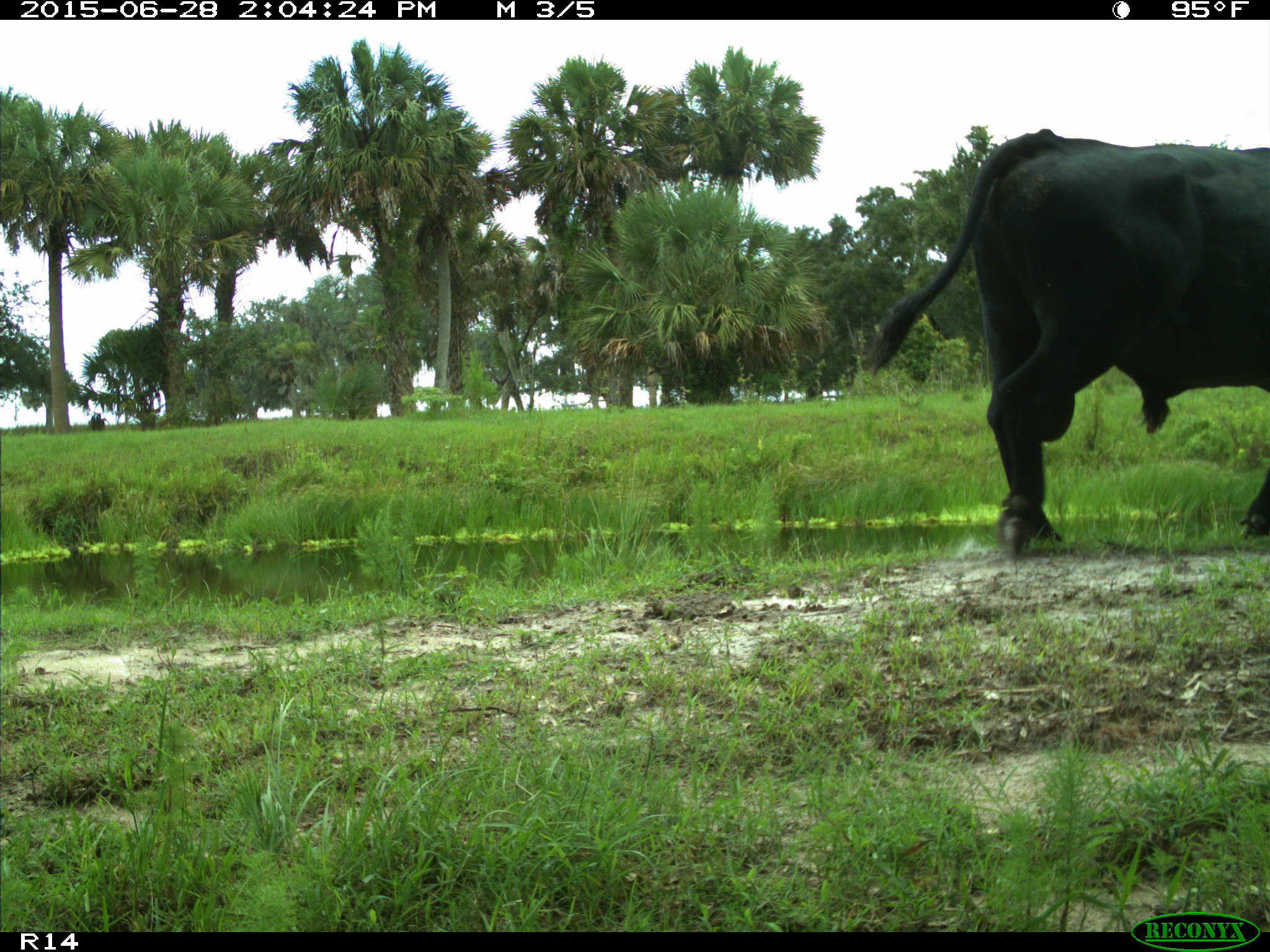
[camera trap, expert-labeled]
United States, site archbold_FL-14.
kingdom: Animalia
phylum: Chordata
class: Mammalia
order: Artiodactyla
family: Bovidae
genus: Bos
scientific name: Bos taurus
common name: domestic cow